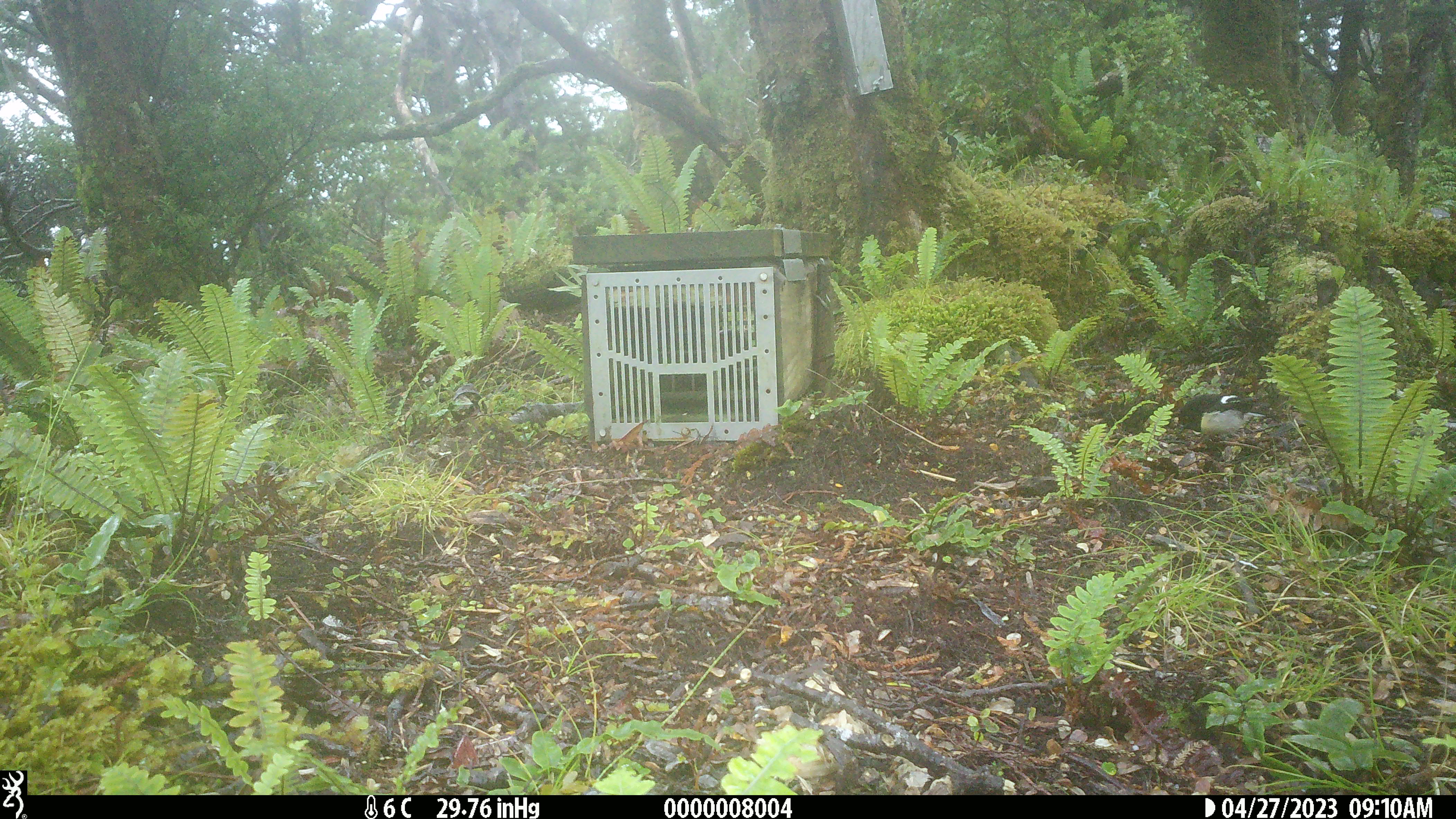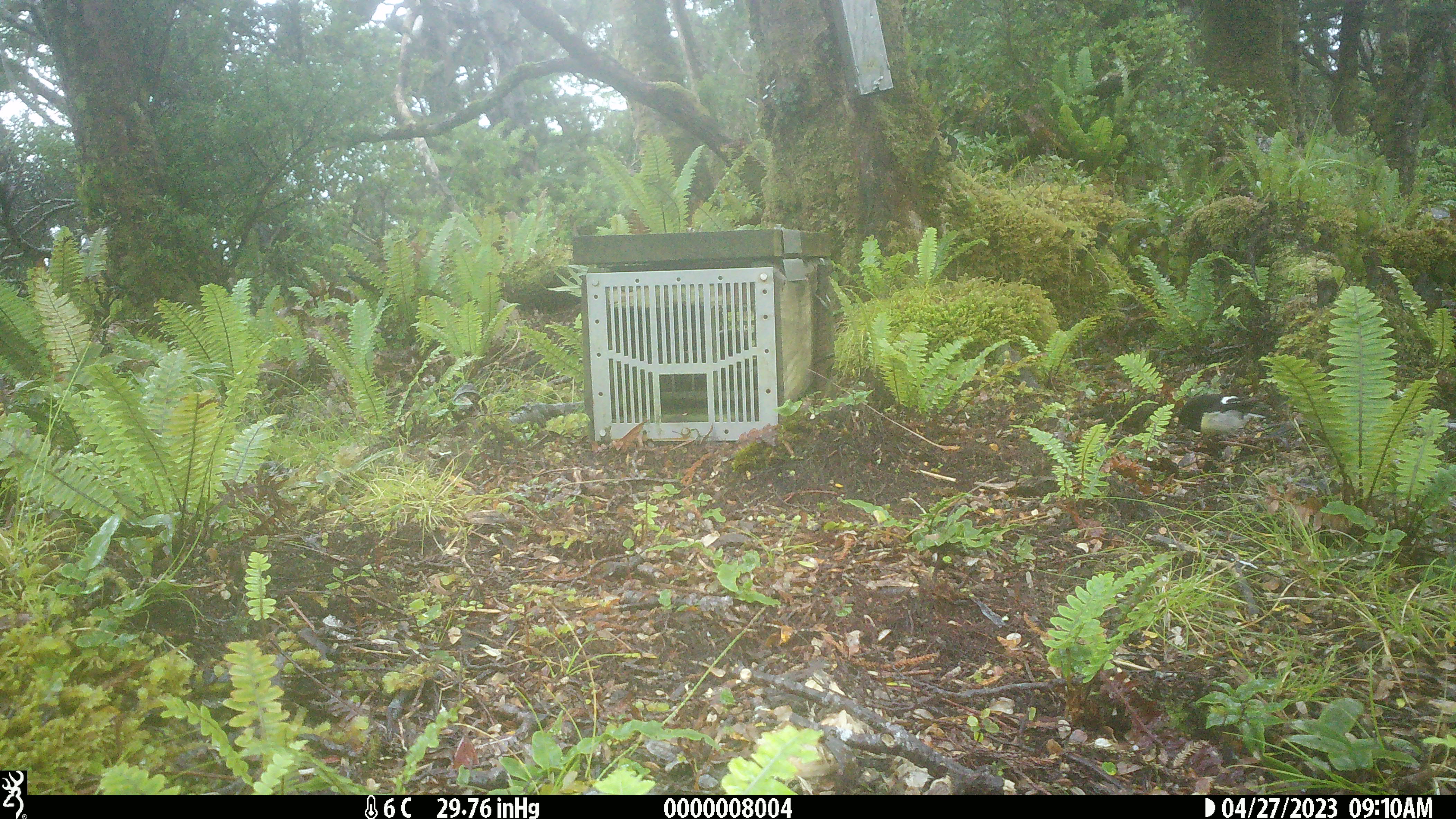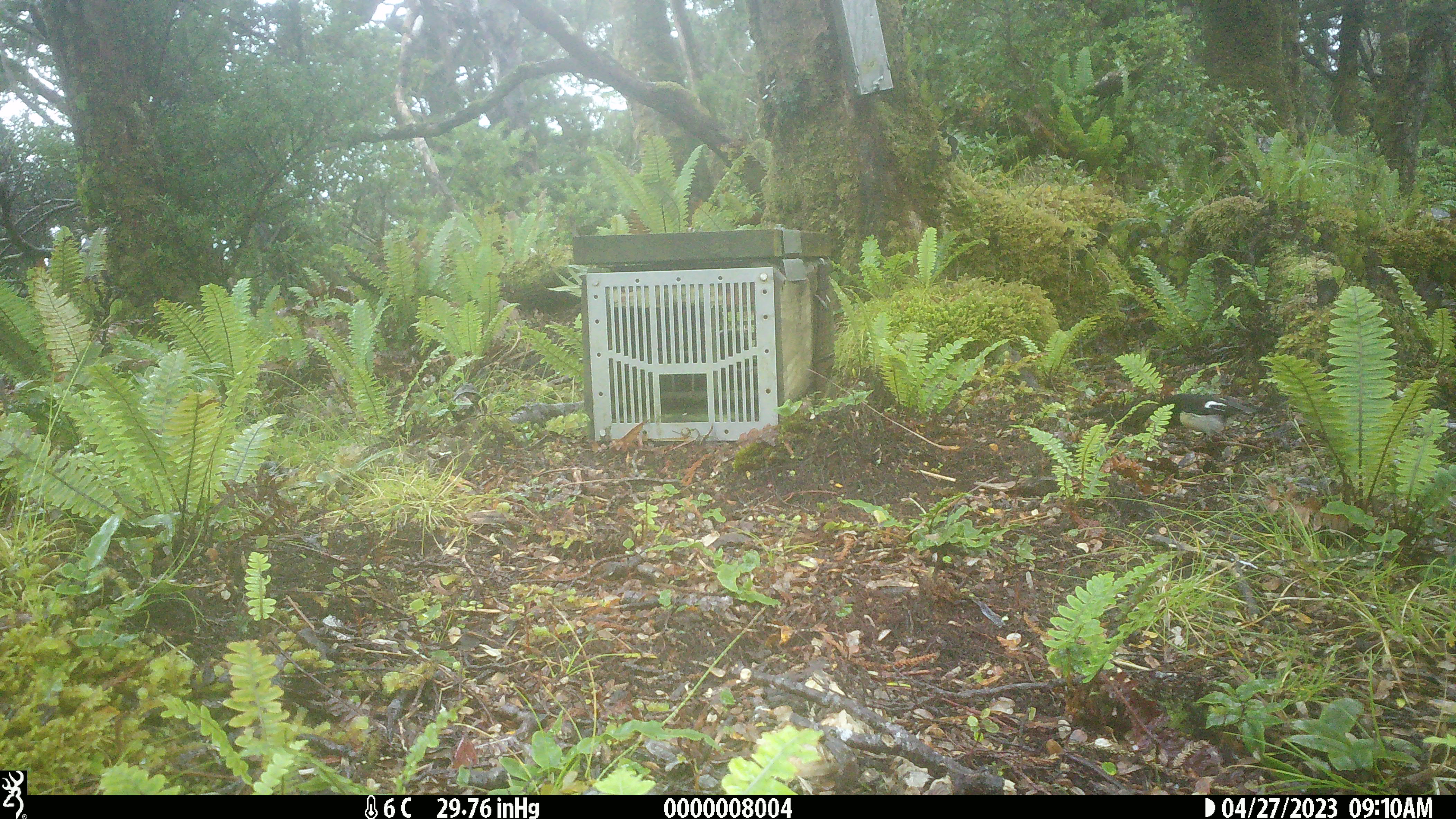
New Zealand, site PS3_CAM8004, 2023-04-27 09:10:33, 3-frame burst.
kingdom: Animalia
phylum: Chordata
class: Aves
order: Passeriformes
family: Petroicidae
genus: Petroica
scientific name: Petroica macrocephala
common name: tomtit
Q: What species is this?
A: Tomtit (Petroica macrocephala).